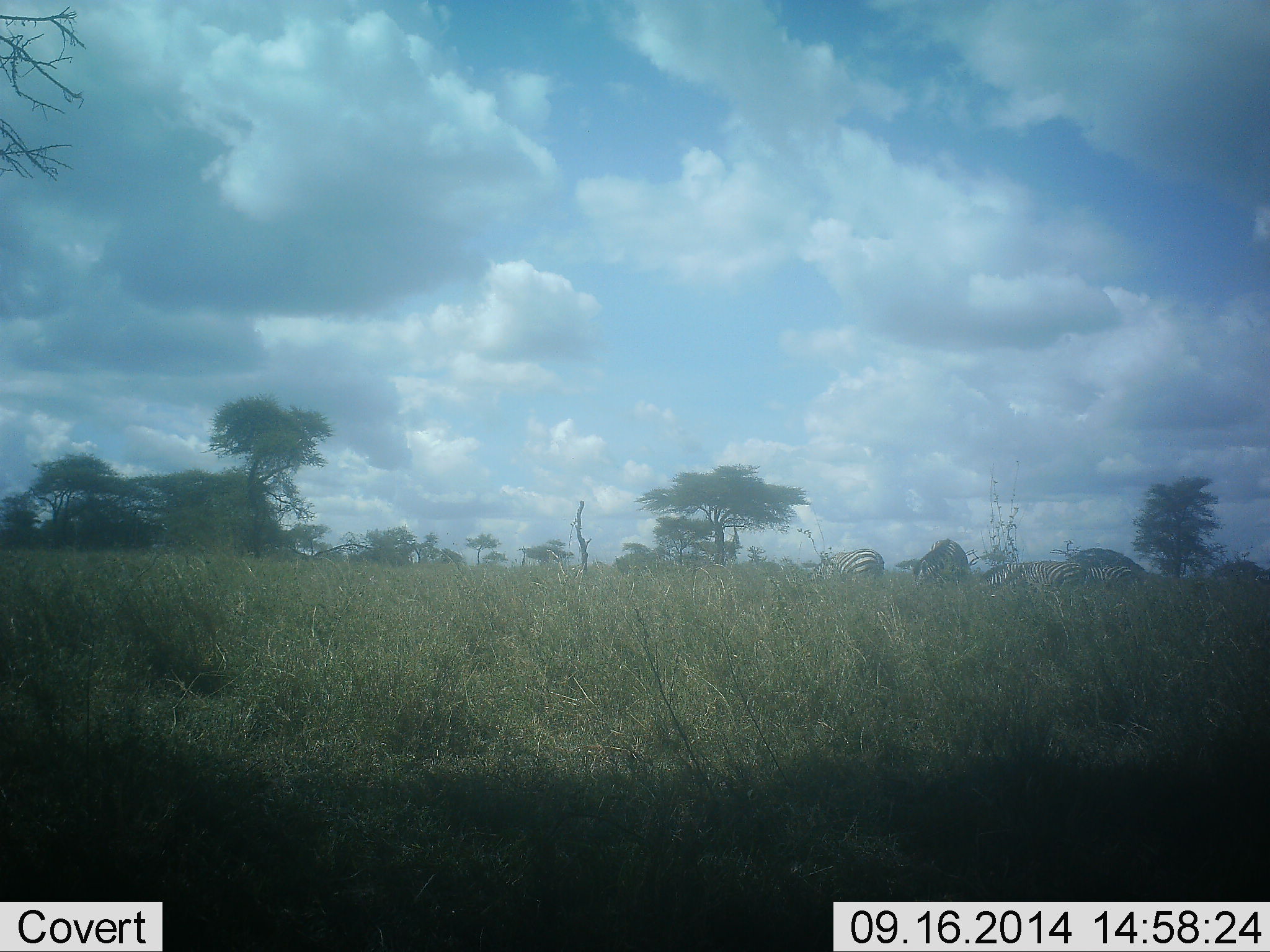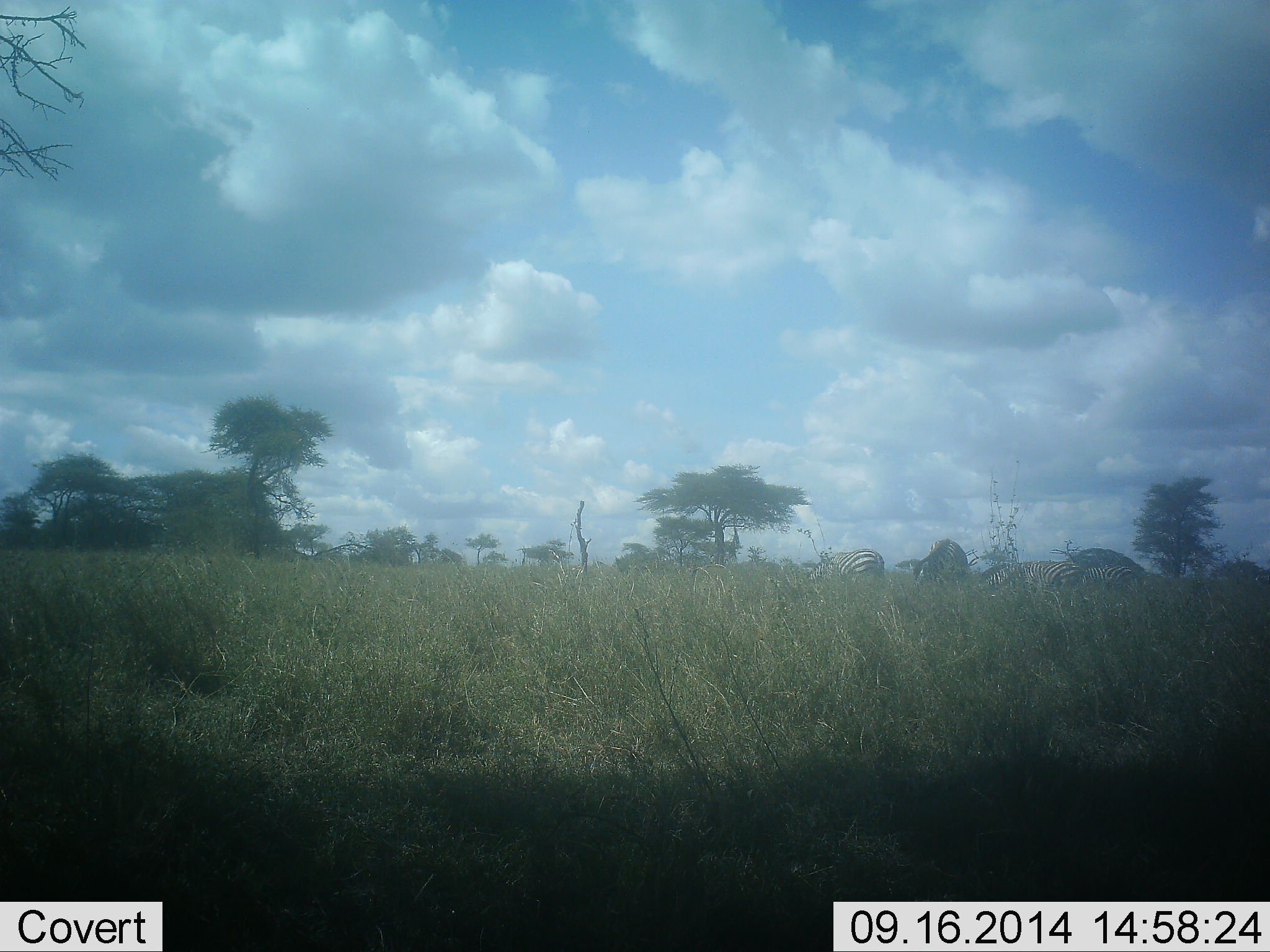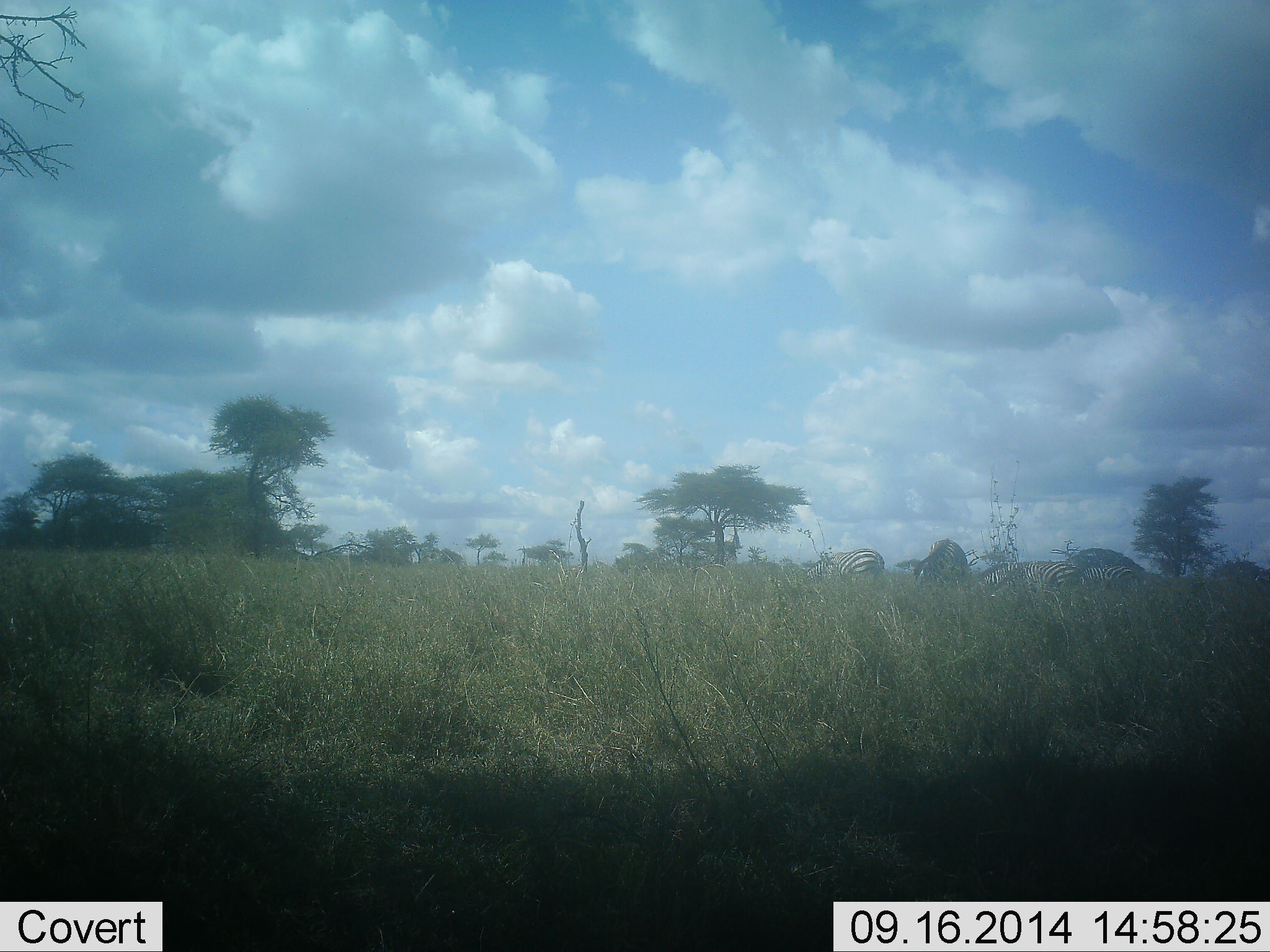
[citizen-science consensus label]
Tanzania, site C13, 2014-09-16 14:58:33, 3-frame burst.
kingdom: Animalia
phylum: Chordata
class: Mammalia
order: Perissodactyla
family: Equidae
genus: Equus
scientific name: Equus quagga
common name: plains zebra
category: zebra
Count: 4.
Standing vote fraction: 50%.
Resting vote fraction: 17%.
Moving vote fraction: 8%.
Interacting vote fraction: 8%.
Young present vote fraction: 0%.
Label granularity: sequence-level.